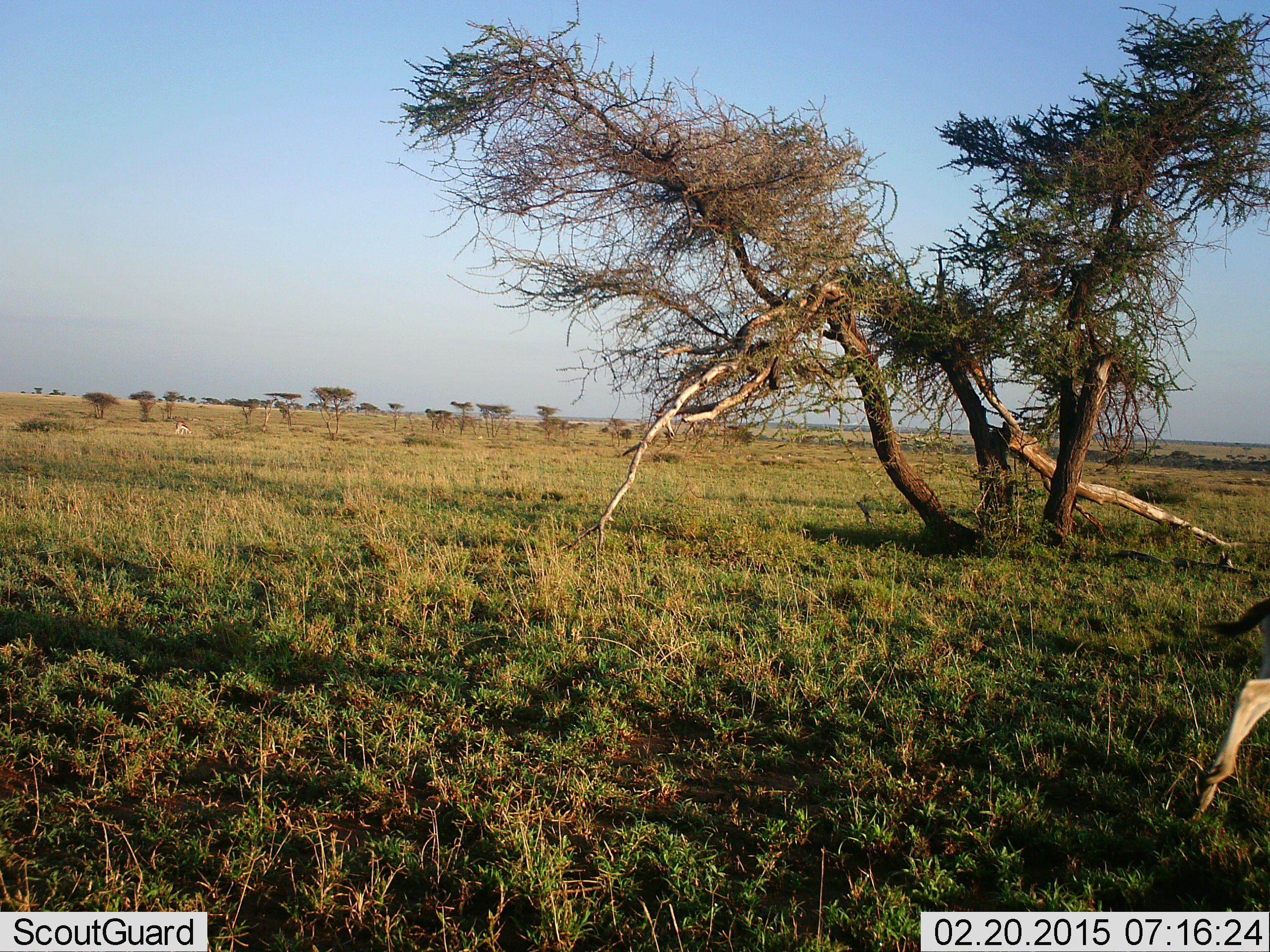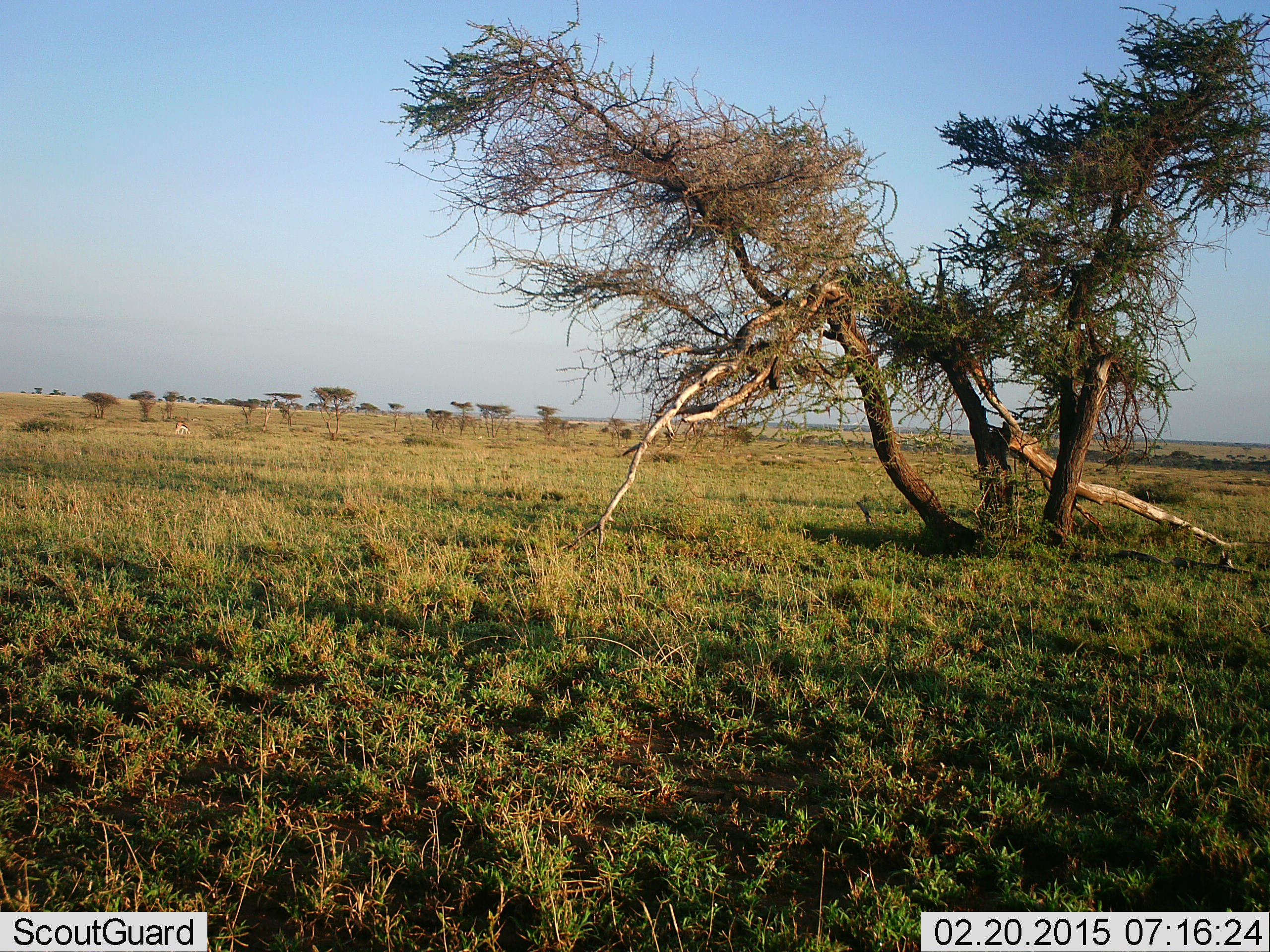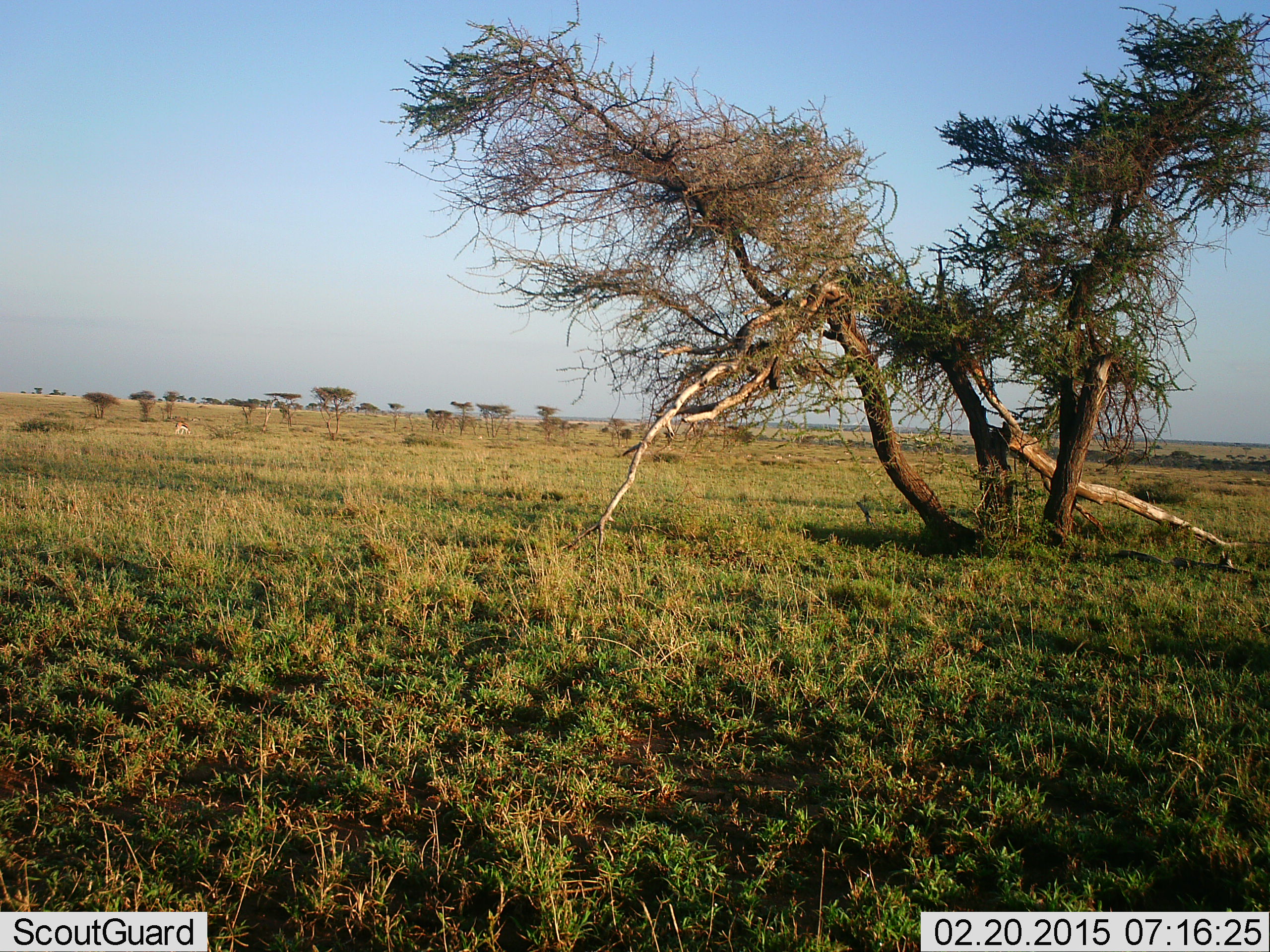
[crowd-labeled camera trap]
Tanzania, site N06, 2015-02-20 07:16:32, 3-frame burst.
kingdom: Animalia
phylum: Chordata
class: Mammalia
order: Artiodactyla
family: Bovidae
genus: Nanger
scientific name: Nanger granti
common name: grant's gazelle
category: gazellegrants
Gazellegrants (grant's gazelle) (Nanger granti), count 1. Behavior (volunteer vote fractions): standing 0%, resting 0%, moving 100%, interacting 0%. Young present (vote fraction): 0%. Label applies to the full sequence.